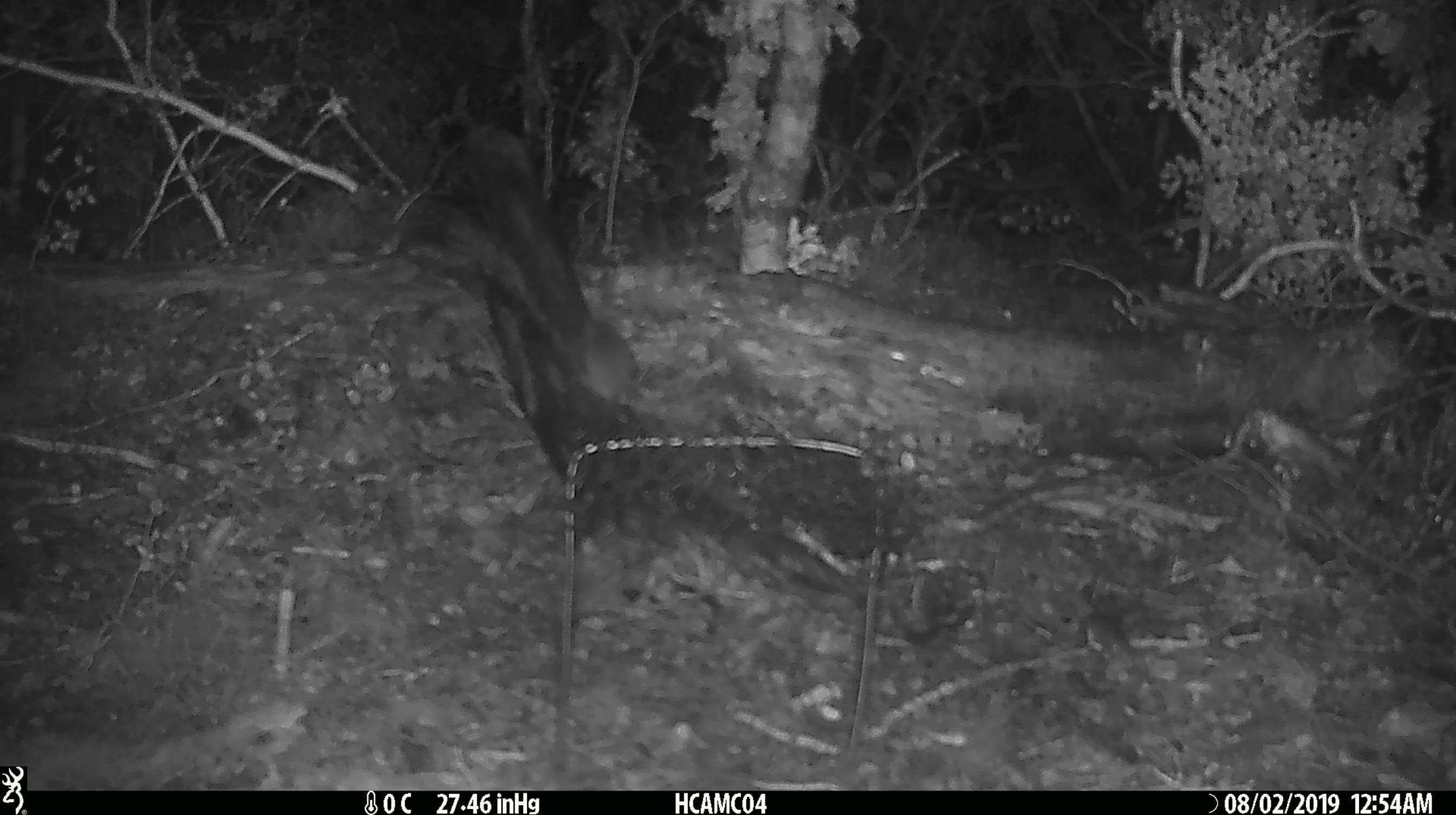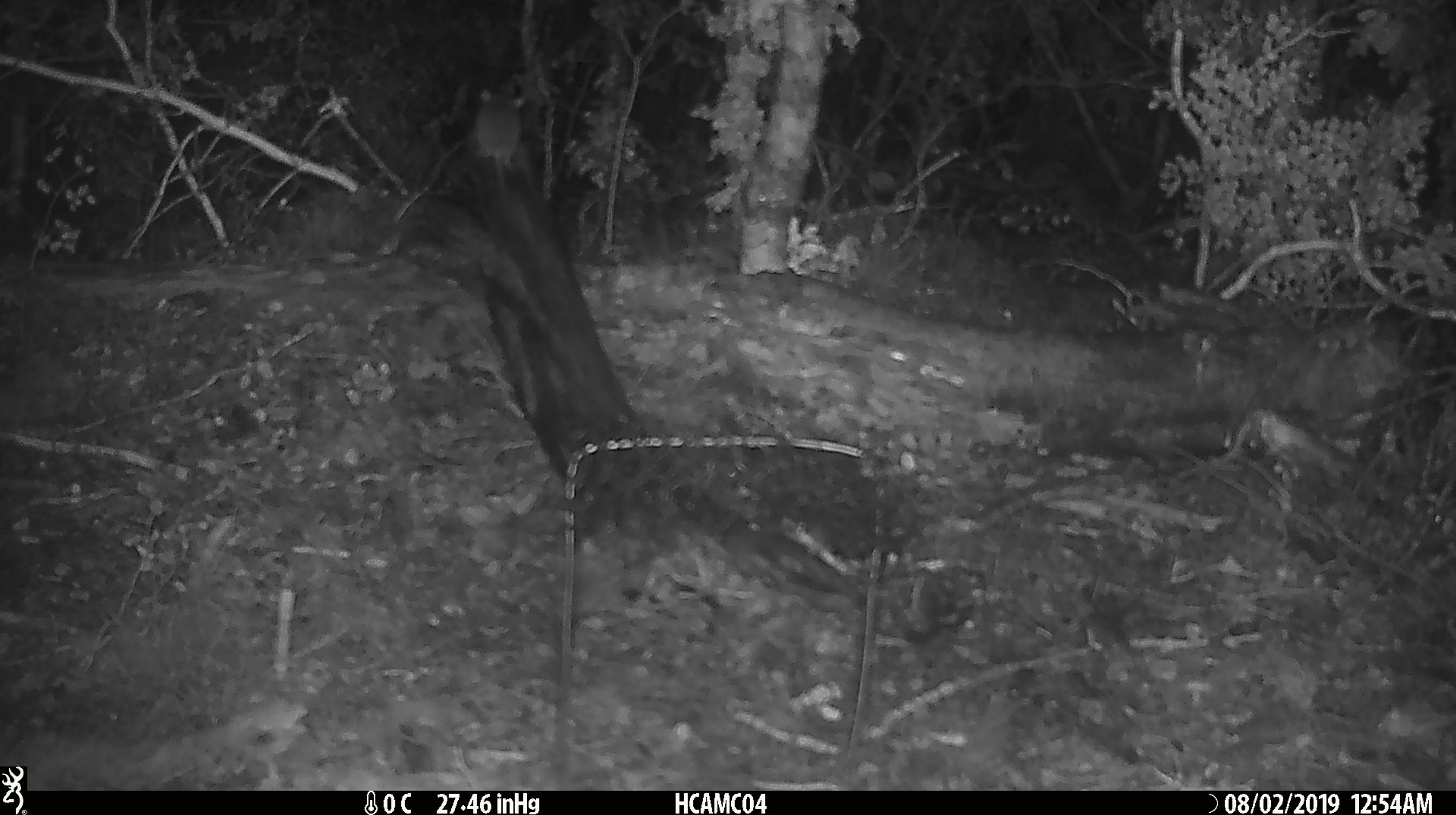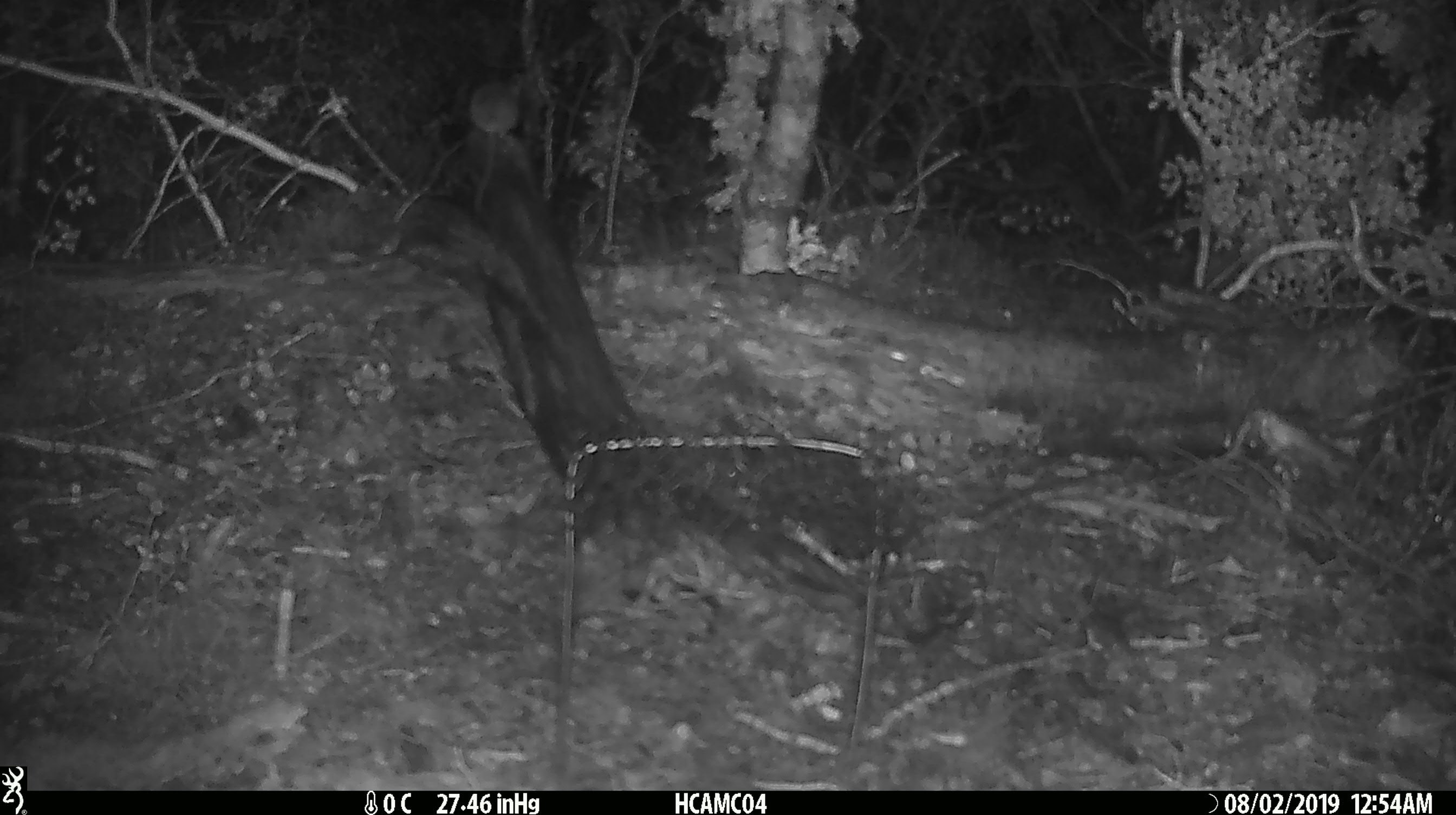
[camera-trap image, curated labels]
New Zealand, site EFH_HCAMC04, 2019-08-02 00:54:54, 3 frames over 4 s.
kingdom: Animalia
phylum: Chordata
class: Mammalia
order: Rodentia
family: Muridae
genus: Mus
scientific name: Mus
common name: mouse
Mouse (Mus).